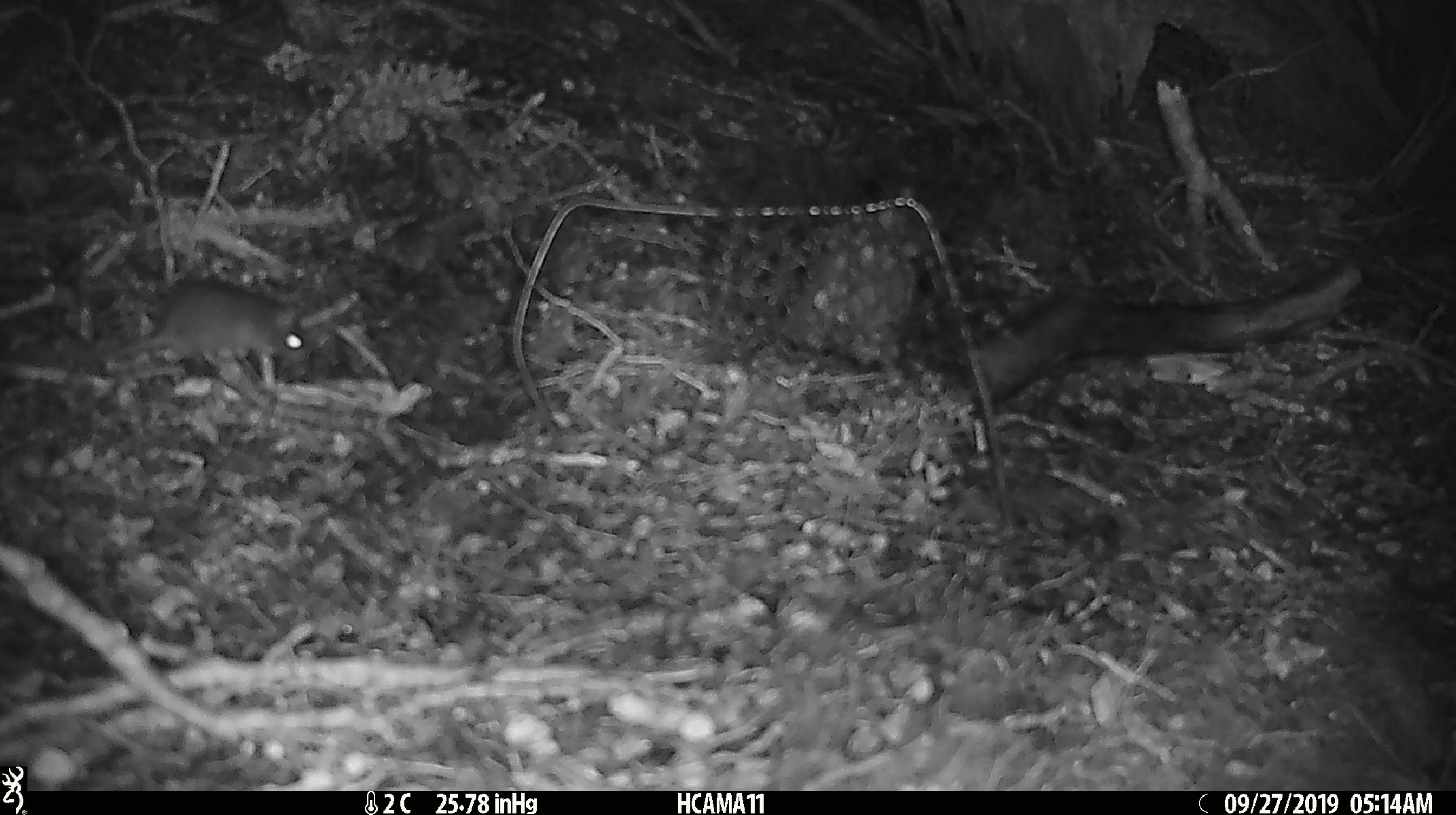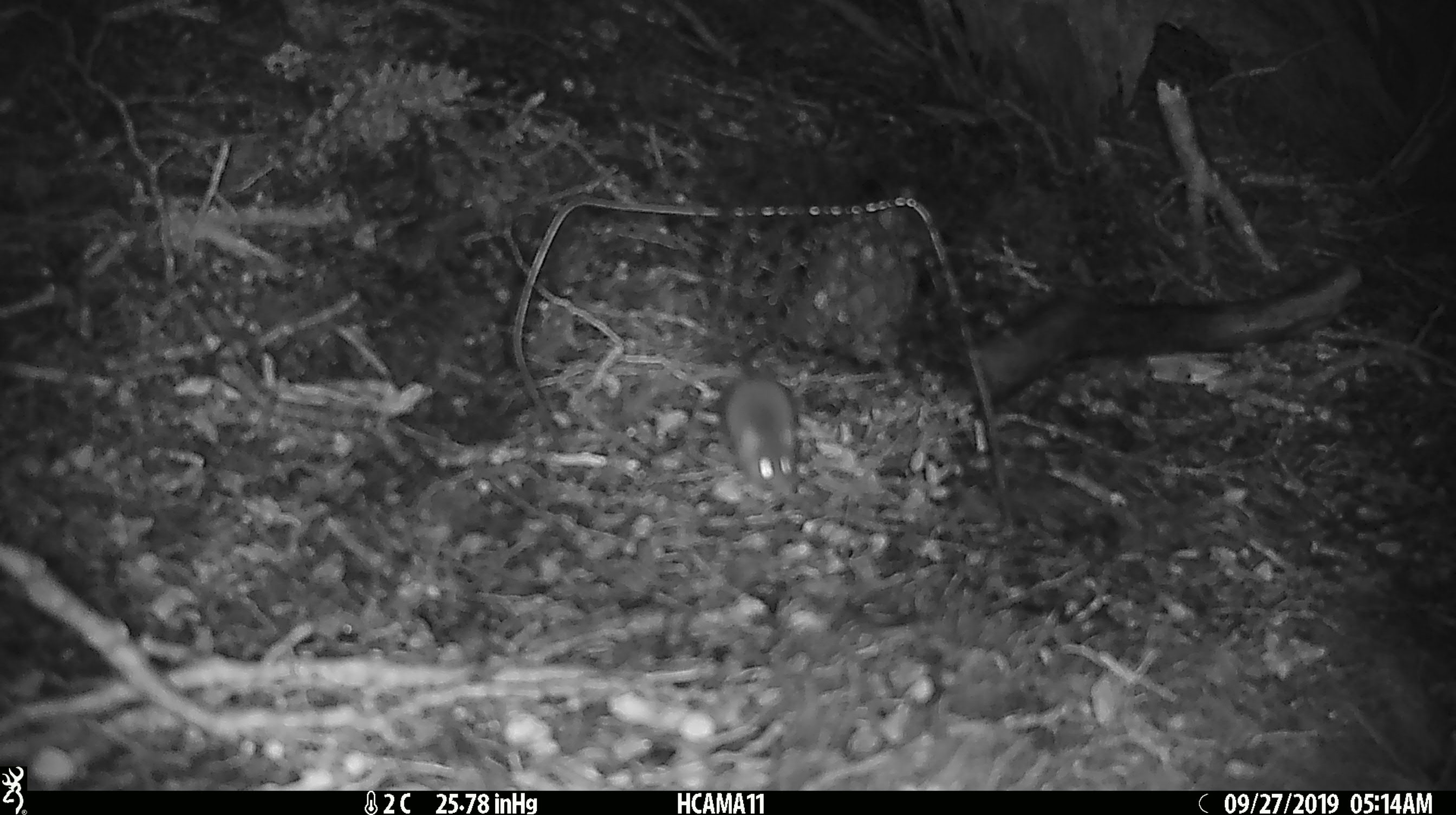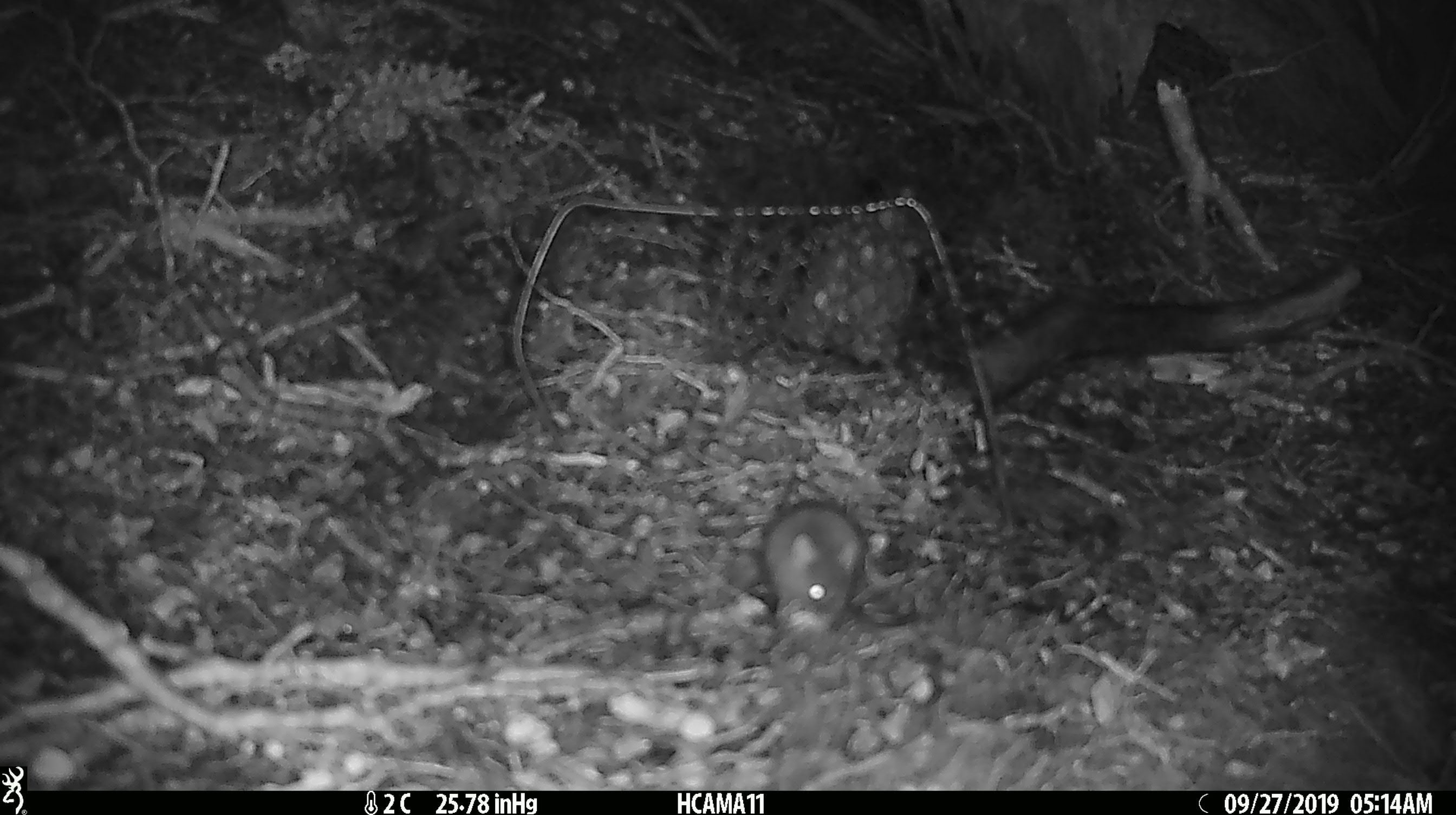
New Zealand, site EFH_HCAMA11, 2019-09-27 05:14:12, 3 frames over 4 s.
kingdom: Animalia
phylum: Chordata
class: Mammalia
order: Rodentia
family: Muridae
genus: Mus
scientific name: Mus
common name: mouse